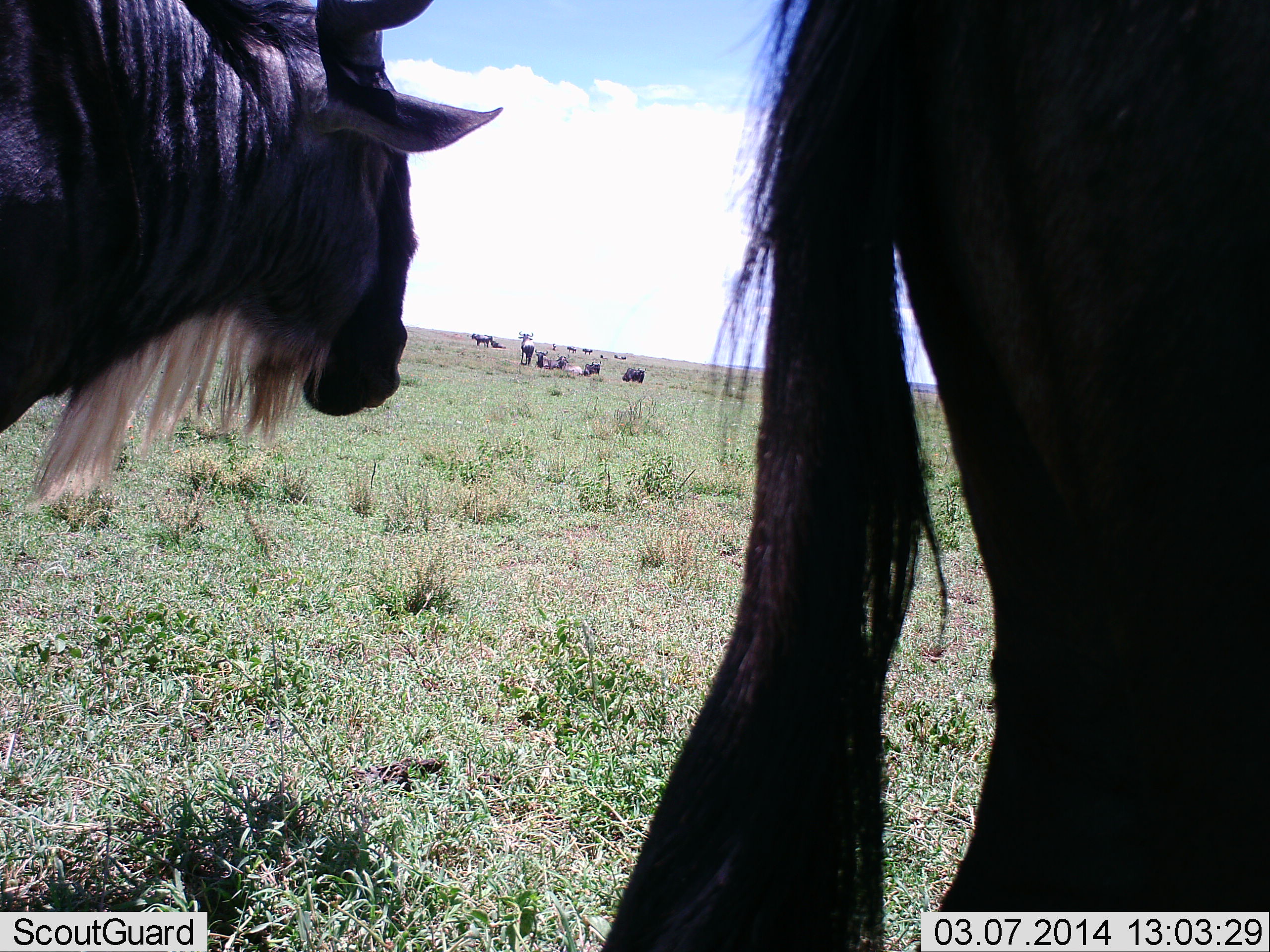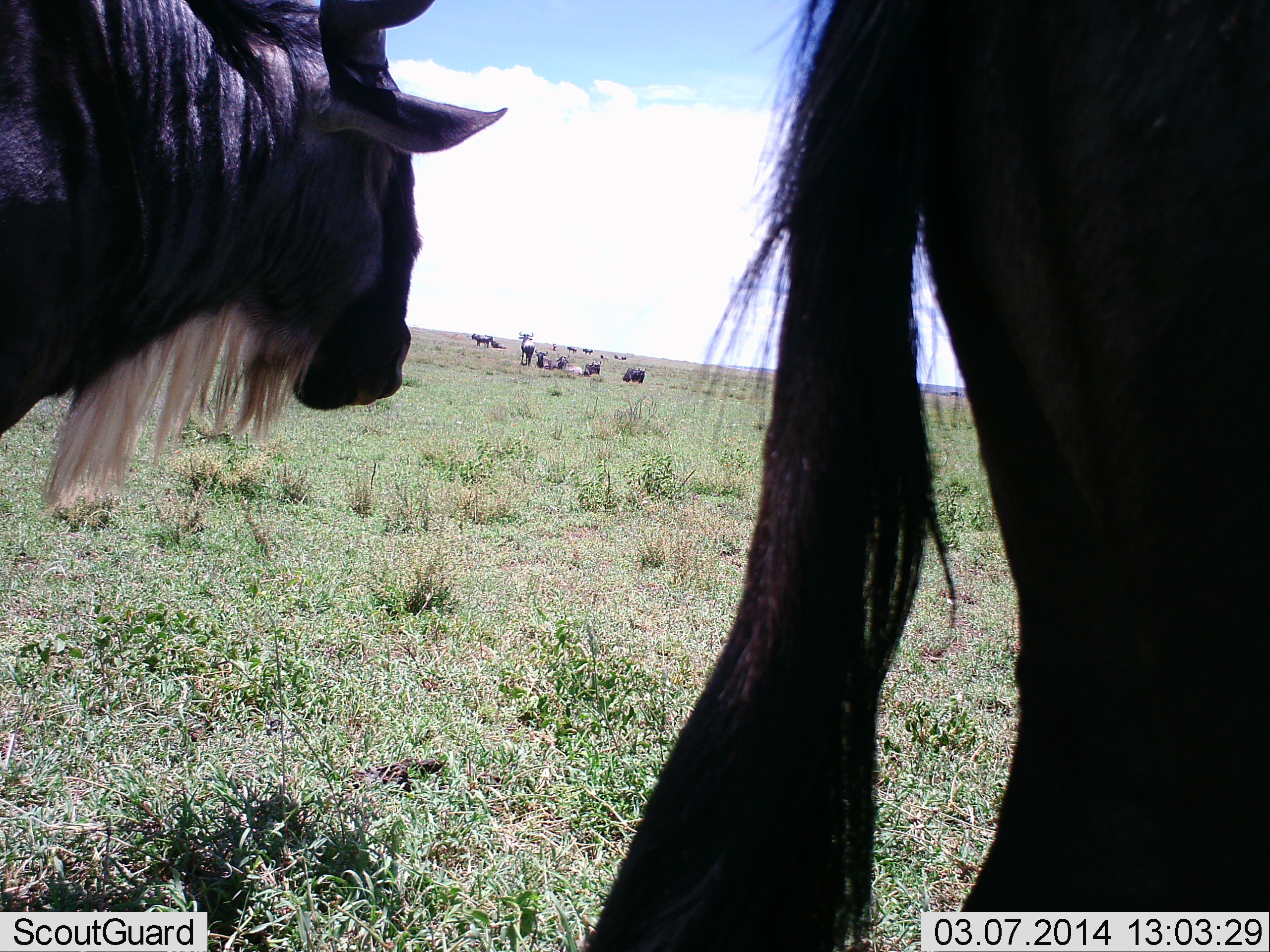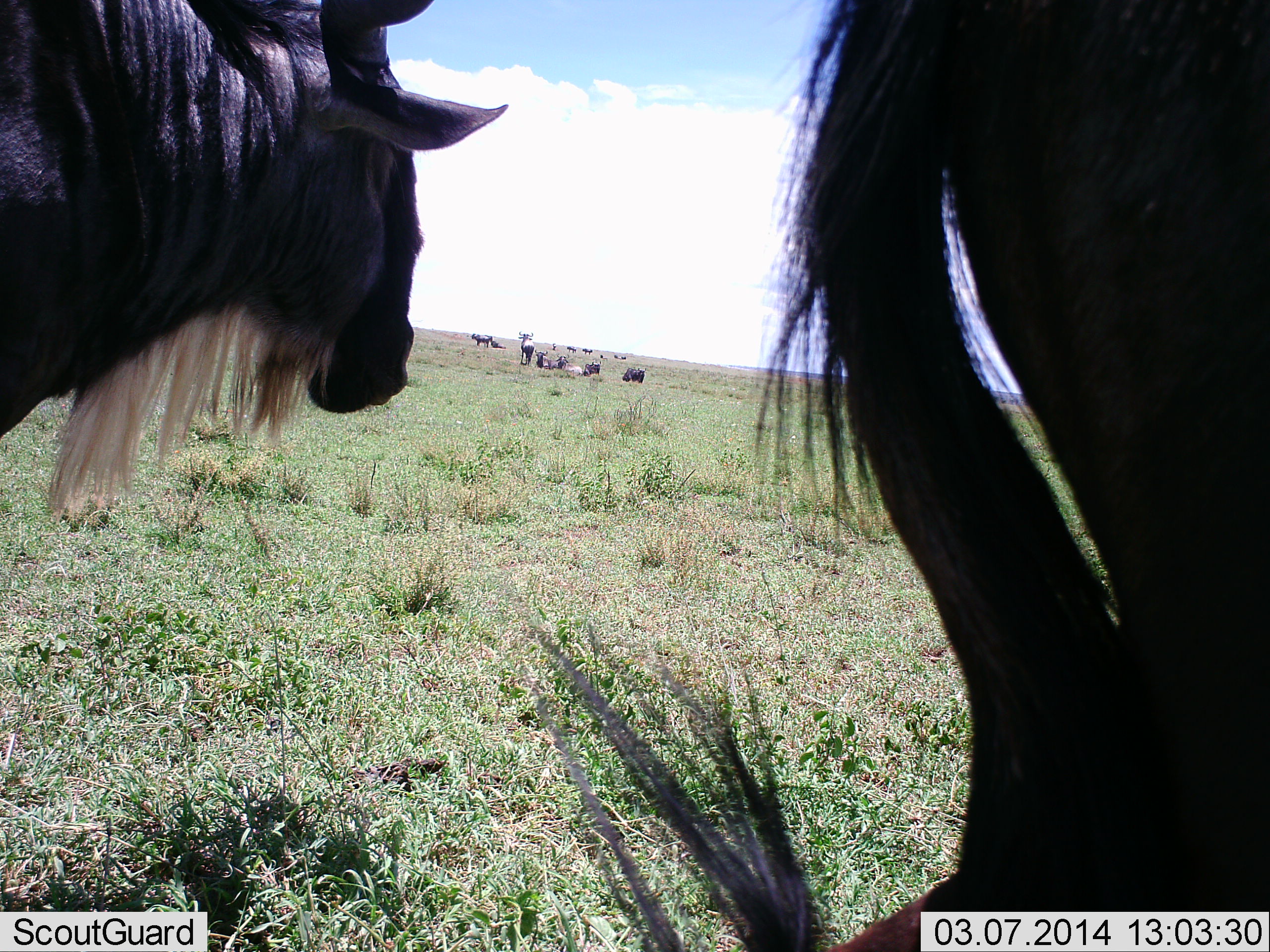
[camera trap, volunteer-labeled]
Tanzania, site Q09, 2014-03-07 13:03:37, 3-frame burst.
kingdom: Animalia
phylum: Chordata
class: Mammalia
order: Artiodactyla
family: Bovidae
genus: Connochaetes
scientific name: Connochaetes taurinus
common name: blue wildebeest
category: wildebeest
Wildebeest (blue wildebeest) (Connochaetes taurinus), count 10. Behavior (volunteer vote fractions): standing 100%, resting 40%, moving 0%, interacting 0%. Young present (vote fraction): 0%. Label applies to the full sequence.